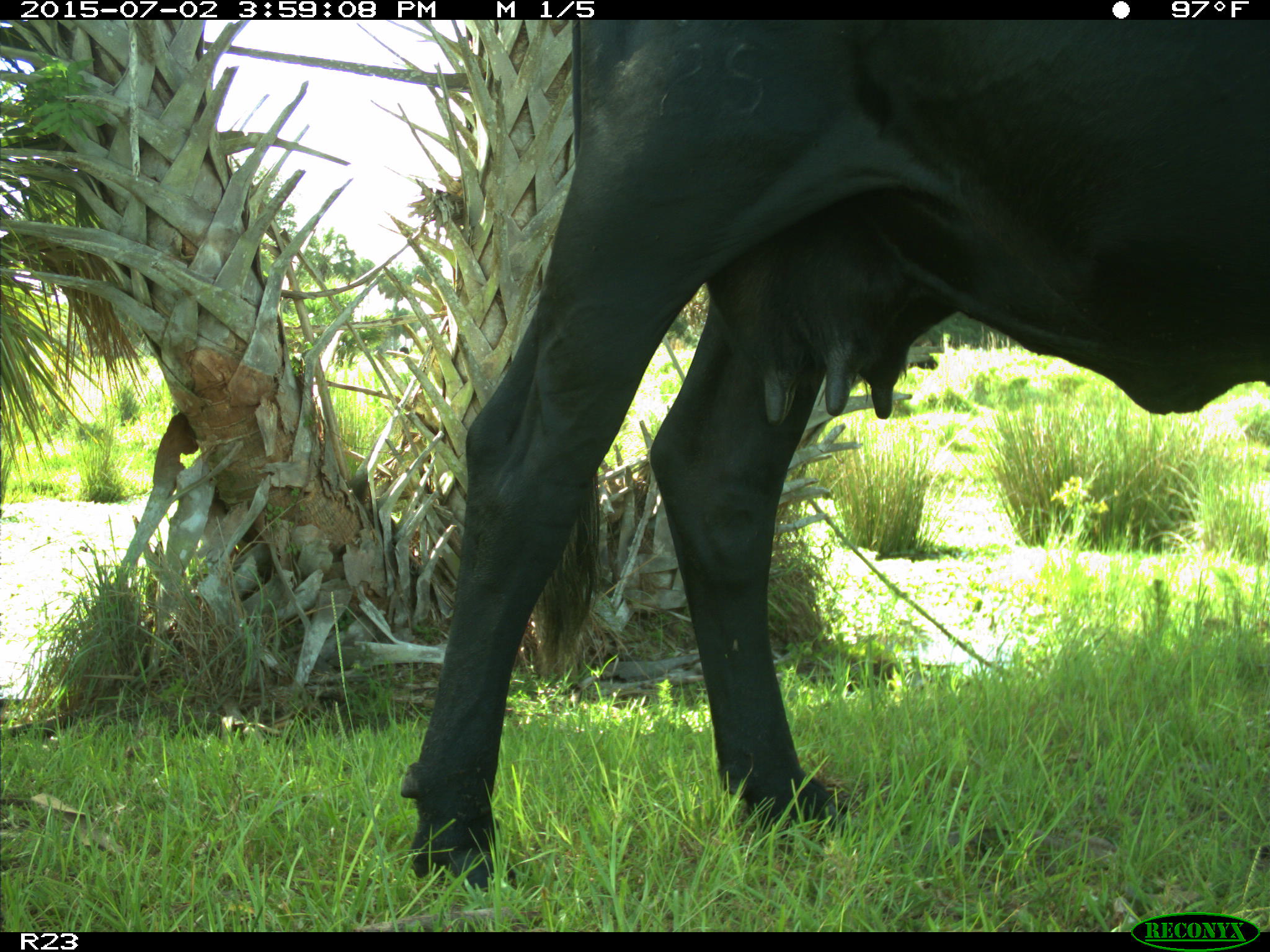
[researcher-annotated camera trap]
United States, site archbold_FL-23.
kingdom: Animalia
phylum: Chordata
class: Mammalia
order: Artiodactyla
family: Bovidae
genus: Bos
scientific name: Bos taurus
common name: domestic cow